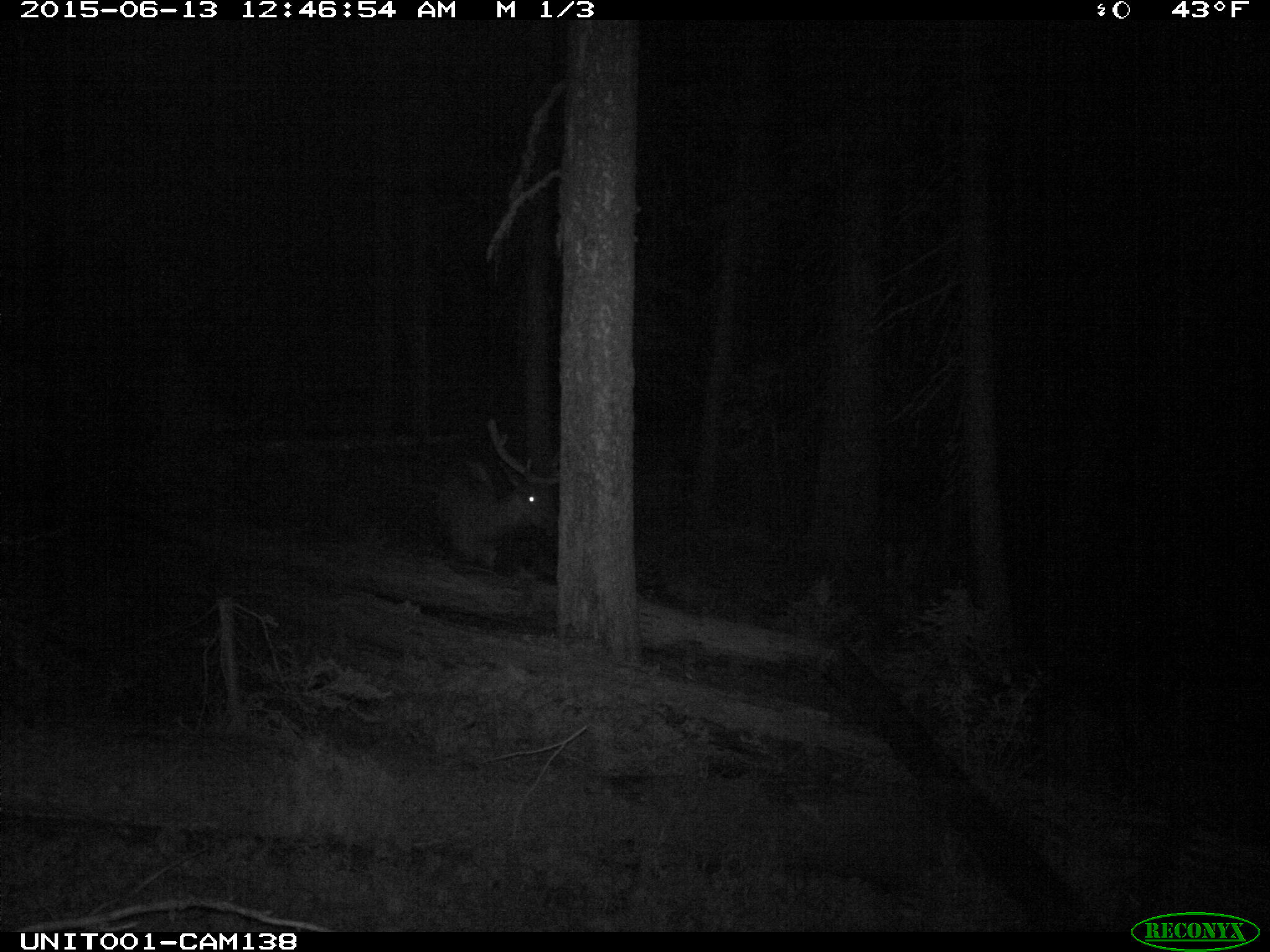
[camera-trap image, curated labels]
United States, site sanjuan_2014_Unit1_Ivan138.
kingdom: Animalia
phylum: Chordata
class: Mammalia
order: Artiodactyla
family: Cervidae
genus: Cervus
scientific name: Cervus elaphus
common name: red deer